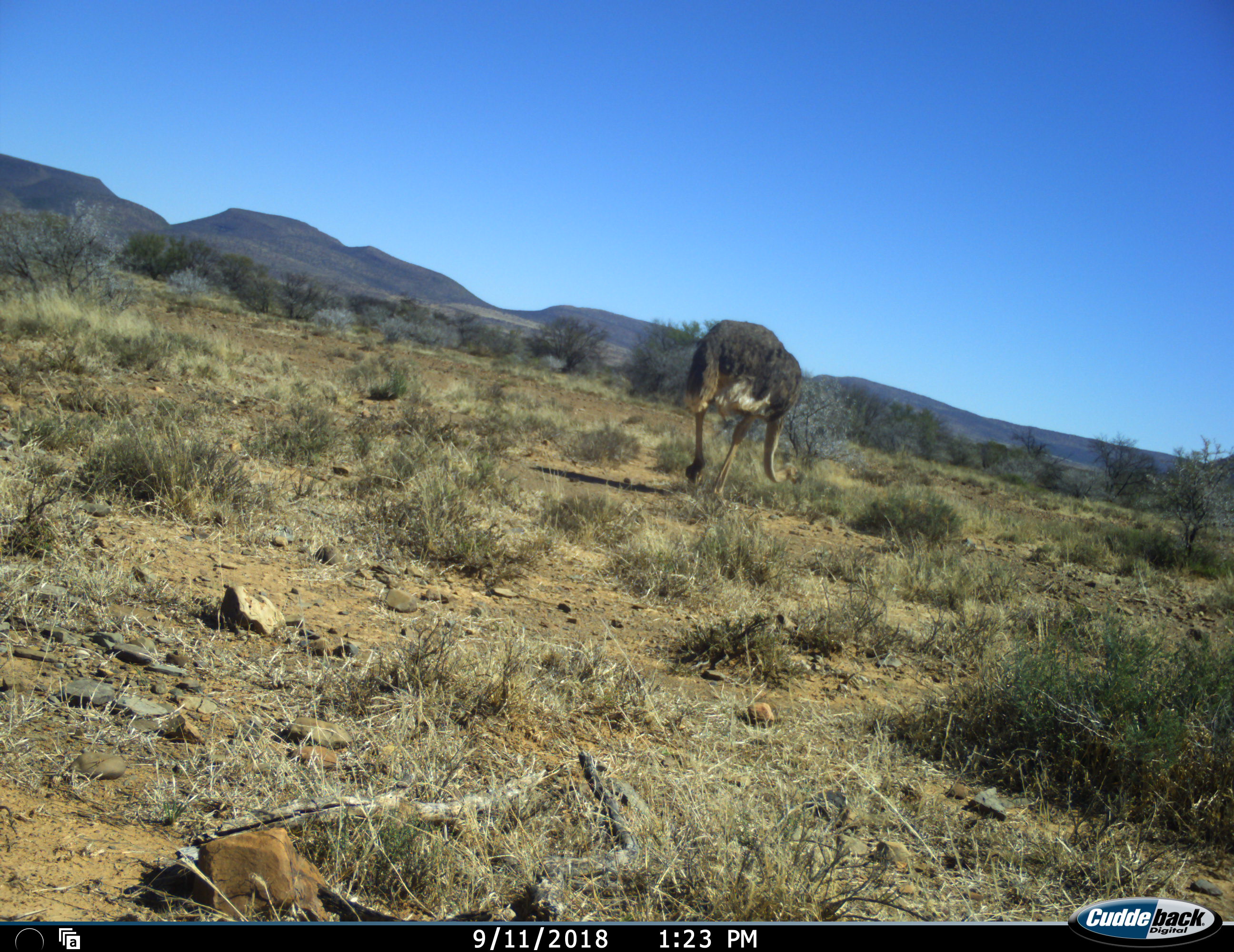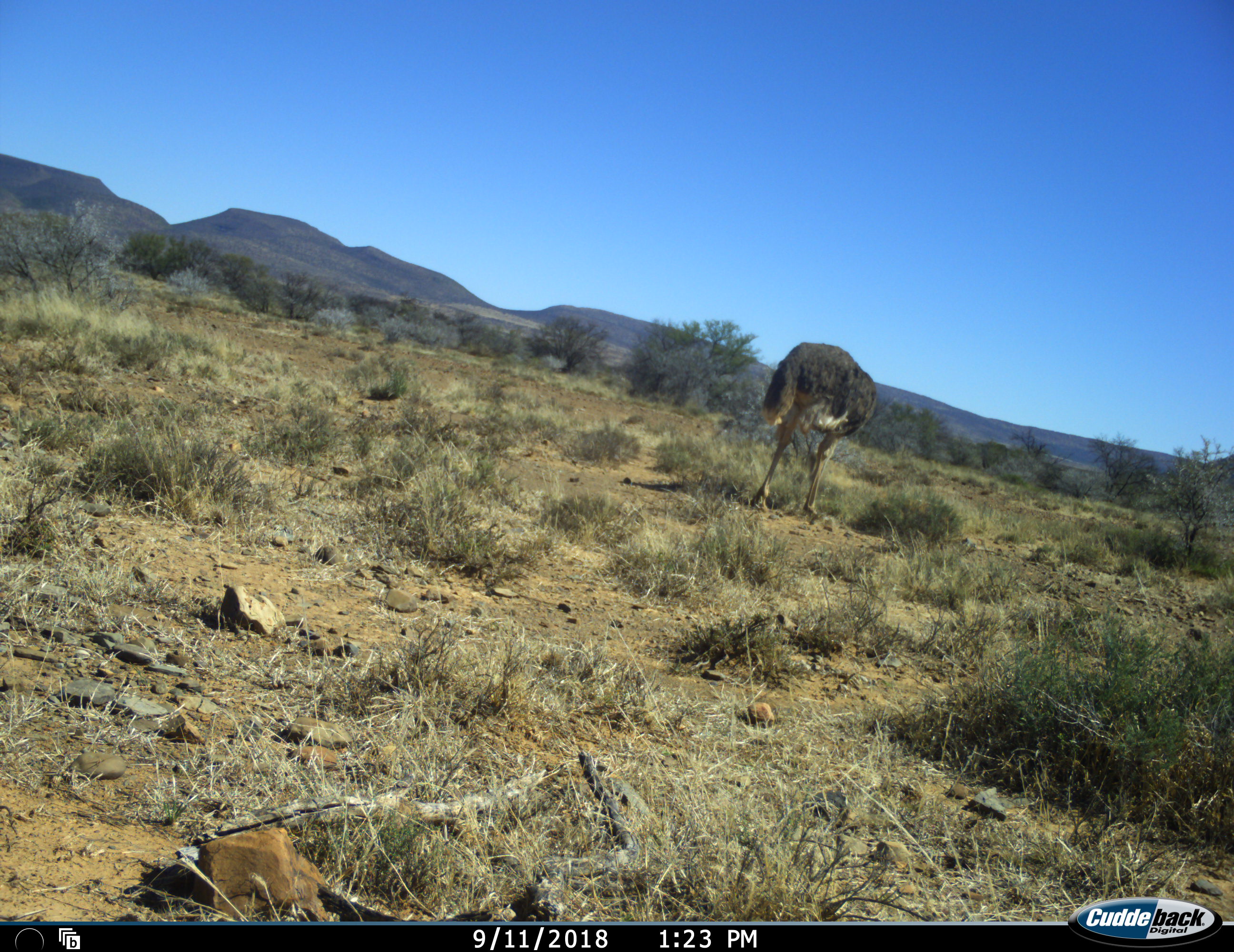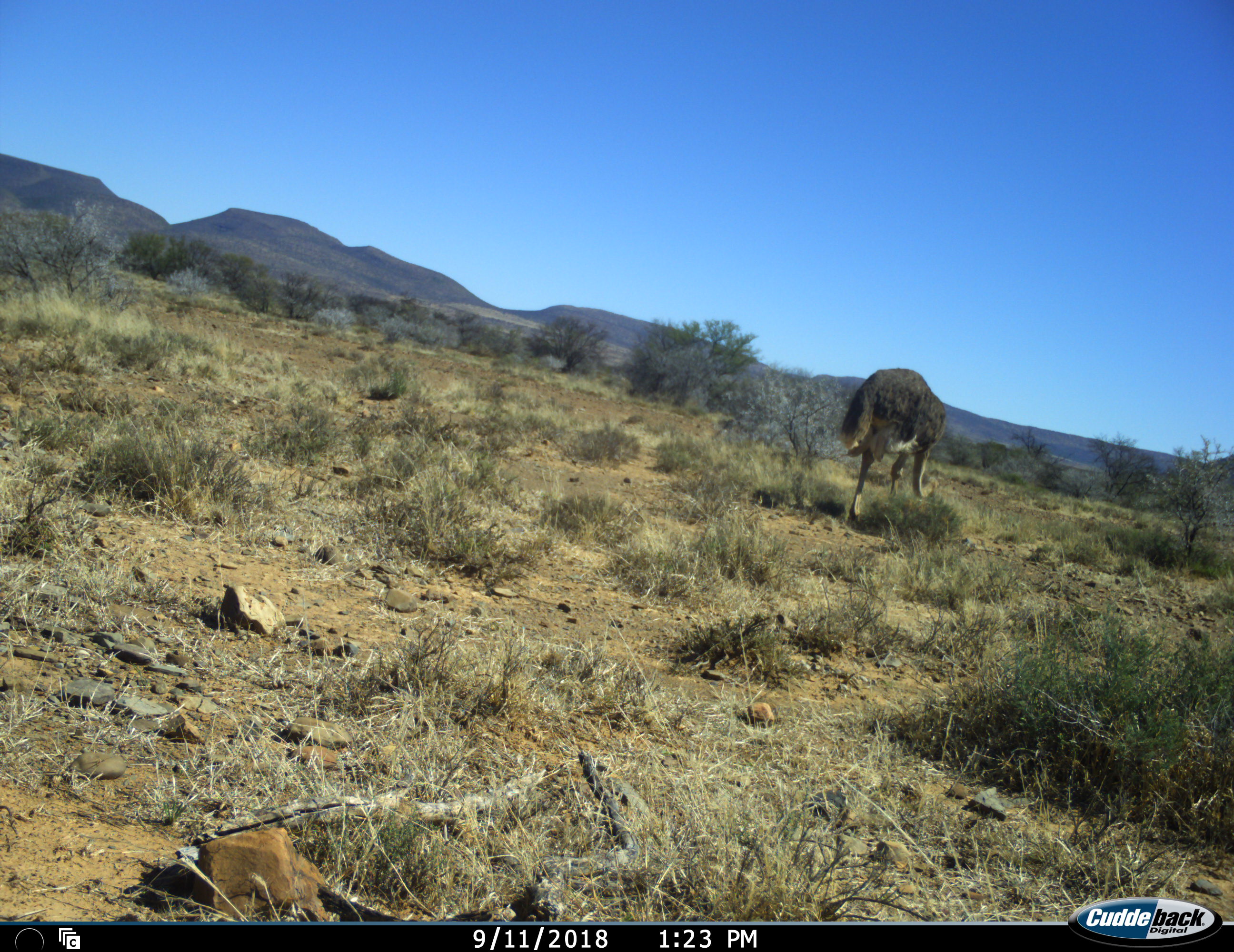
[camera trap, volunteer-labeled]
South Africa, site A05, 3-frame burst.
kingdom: Animalia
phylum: Chordata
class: Aves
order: Struthioniformes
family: Struthionidae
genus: Struthio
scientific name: Struthio camelus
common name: ostrich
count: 1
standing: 0%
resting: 0%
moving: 70%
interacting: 0%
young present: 0%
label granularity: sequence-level